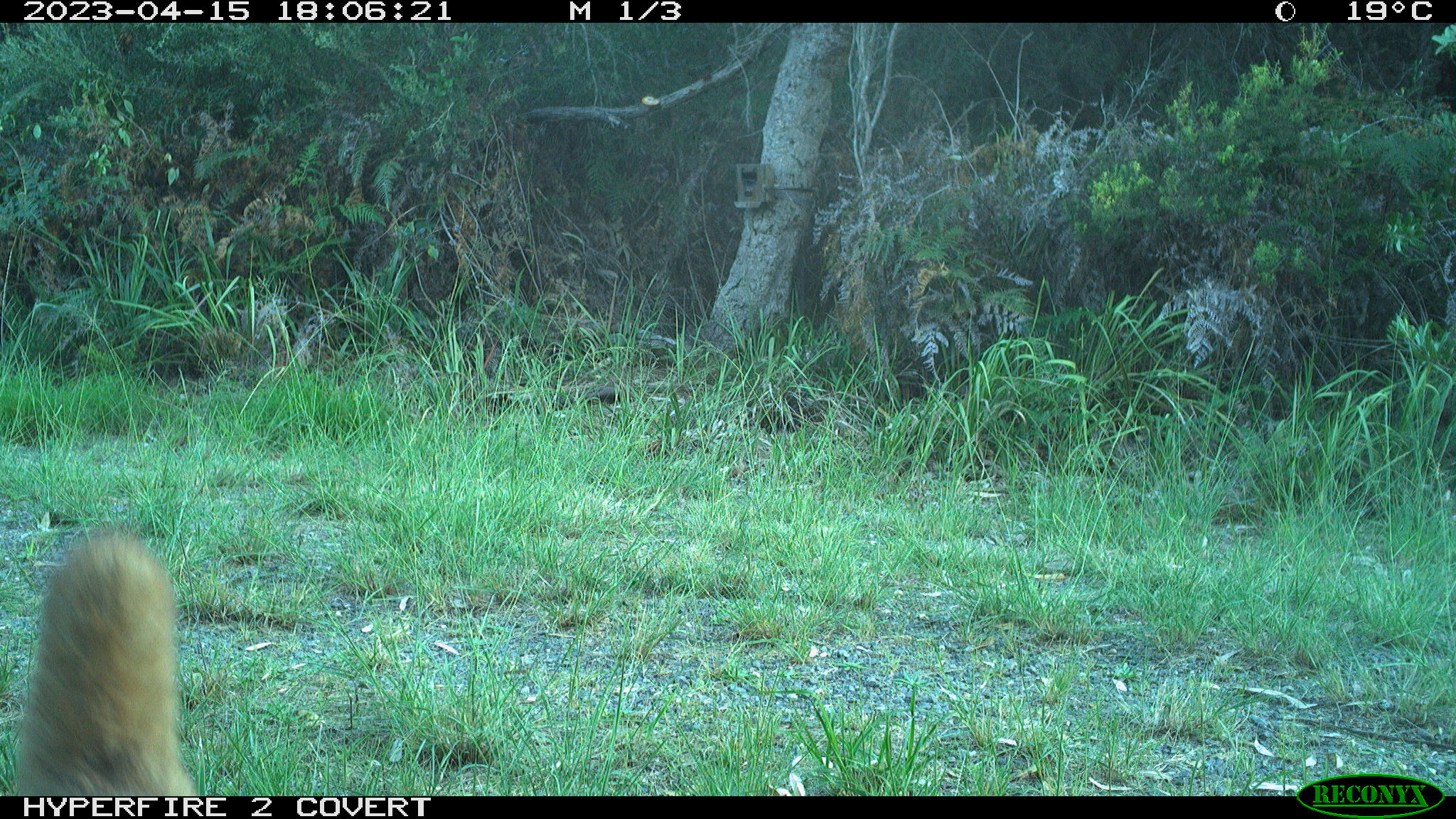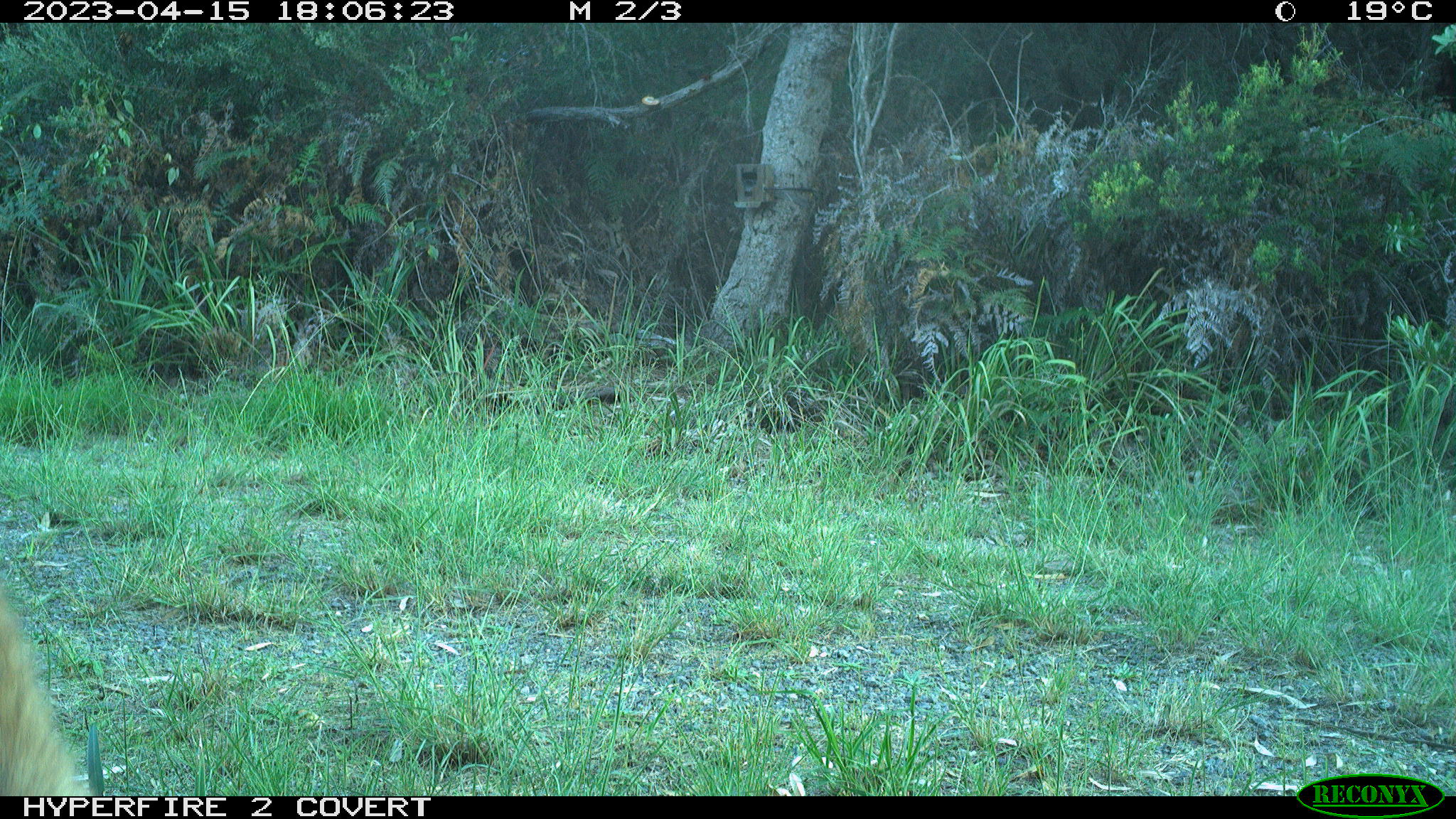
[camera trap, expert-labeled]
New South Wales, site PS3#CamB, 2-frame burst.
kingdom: Animalia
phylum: Chordata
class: Mammalia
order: Carnivora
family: Canidae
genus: Canis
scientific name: Canis familiaris dingo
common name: dingo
Dingo (Canis familiaris dingo).